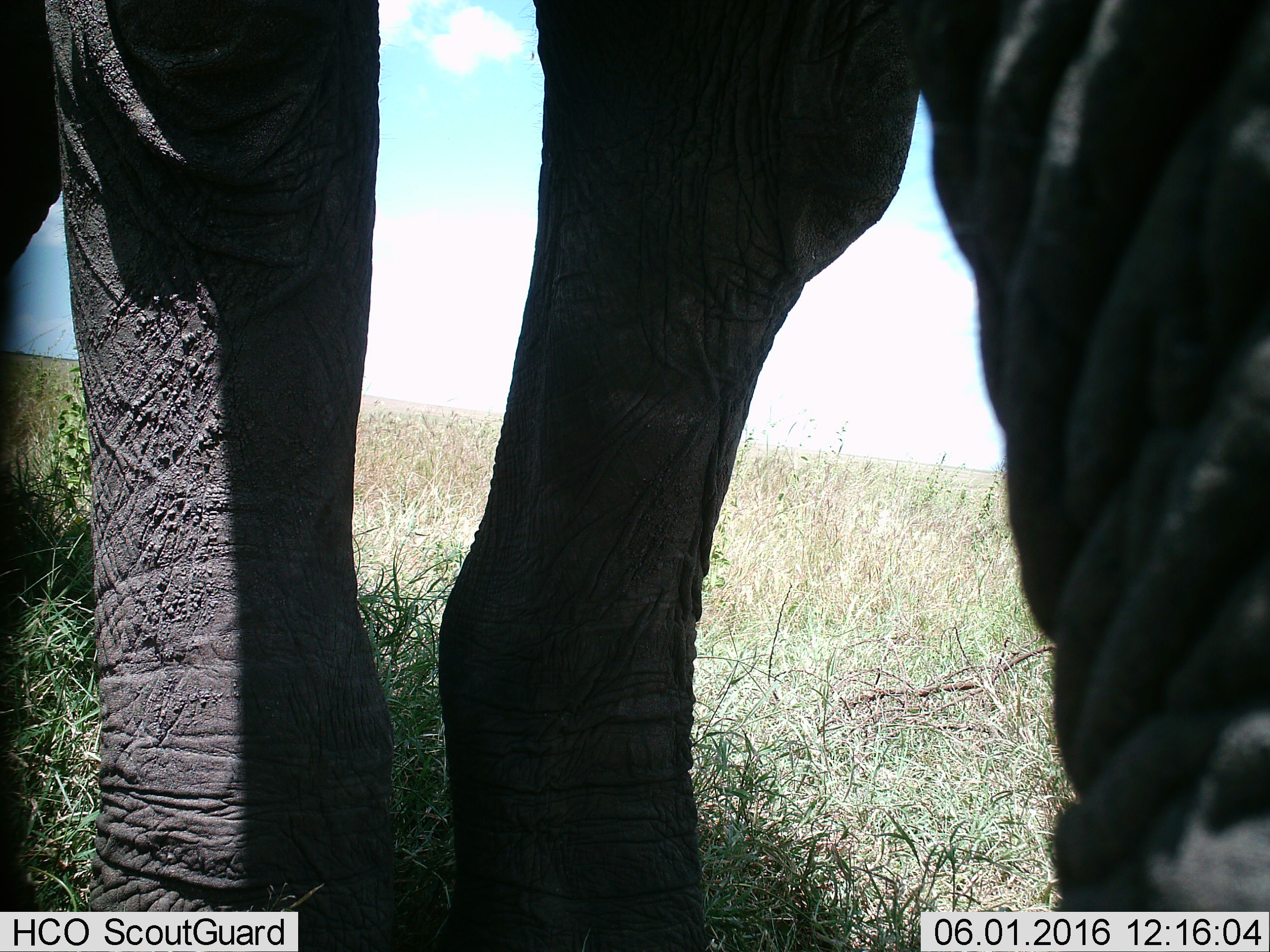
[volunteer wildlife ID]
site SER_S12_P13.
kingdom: Animalia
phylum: Chordata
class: Mammalia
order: Proboscidea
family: Elephantidae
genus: Loxodonta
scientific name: Loxodonta africana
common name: african bush elephant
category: elephant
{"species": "elephant (african bush elephant) (Loxodonta africana)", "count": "1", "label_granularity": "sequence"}